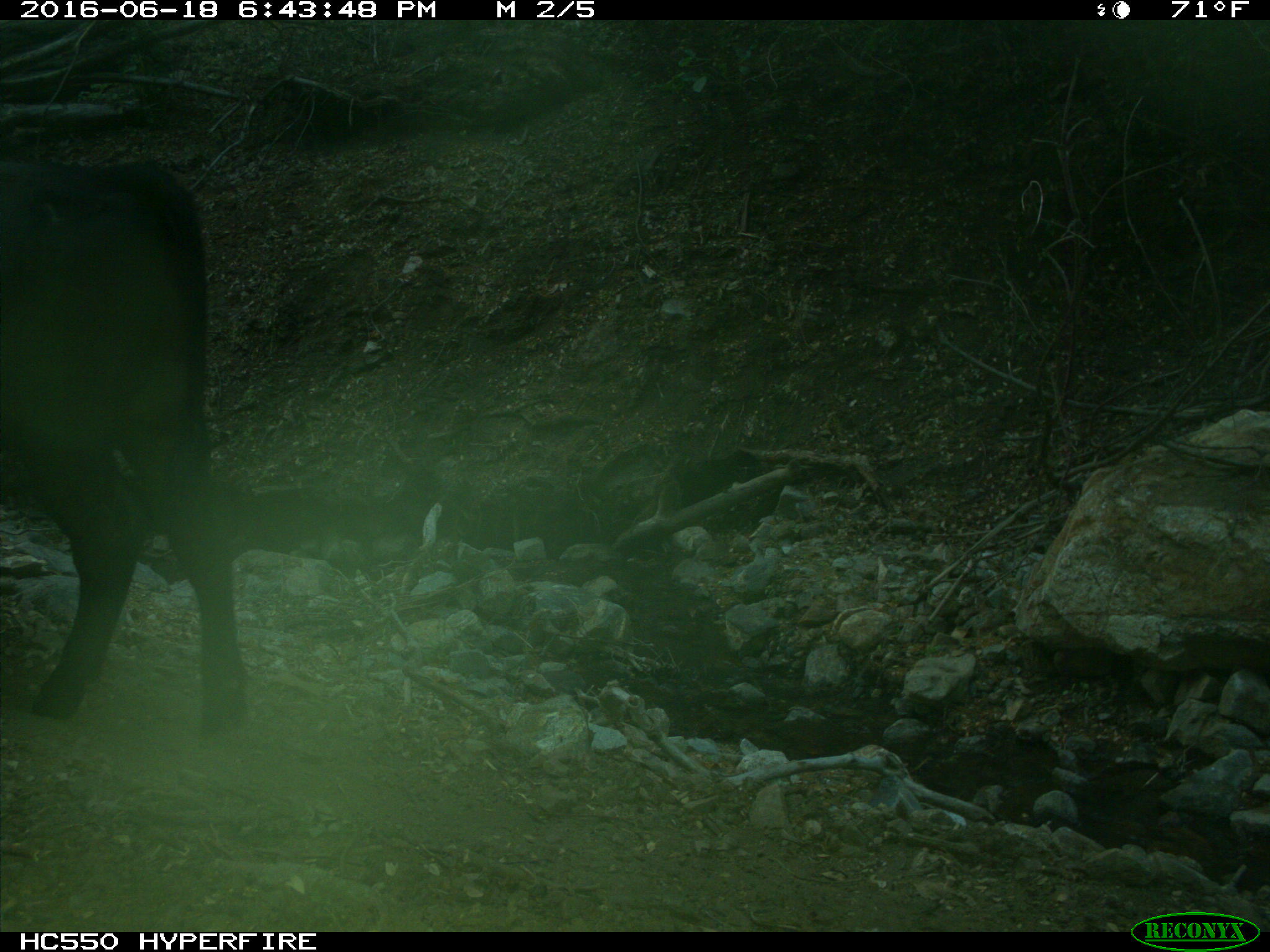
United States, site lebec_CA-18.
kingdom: Animalia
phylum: Chordata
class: Mammalia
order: Artiodactyla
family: Bovidae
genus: Bos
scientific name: Bos taurus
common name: domestic cow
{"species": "Bos taurus (domestic cow)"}